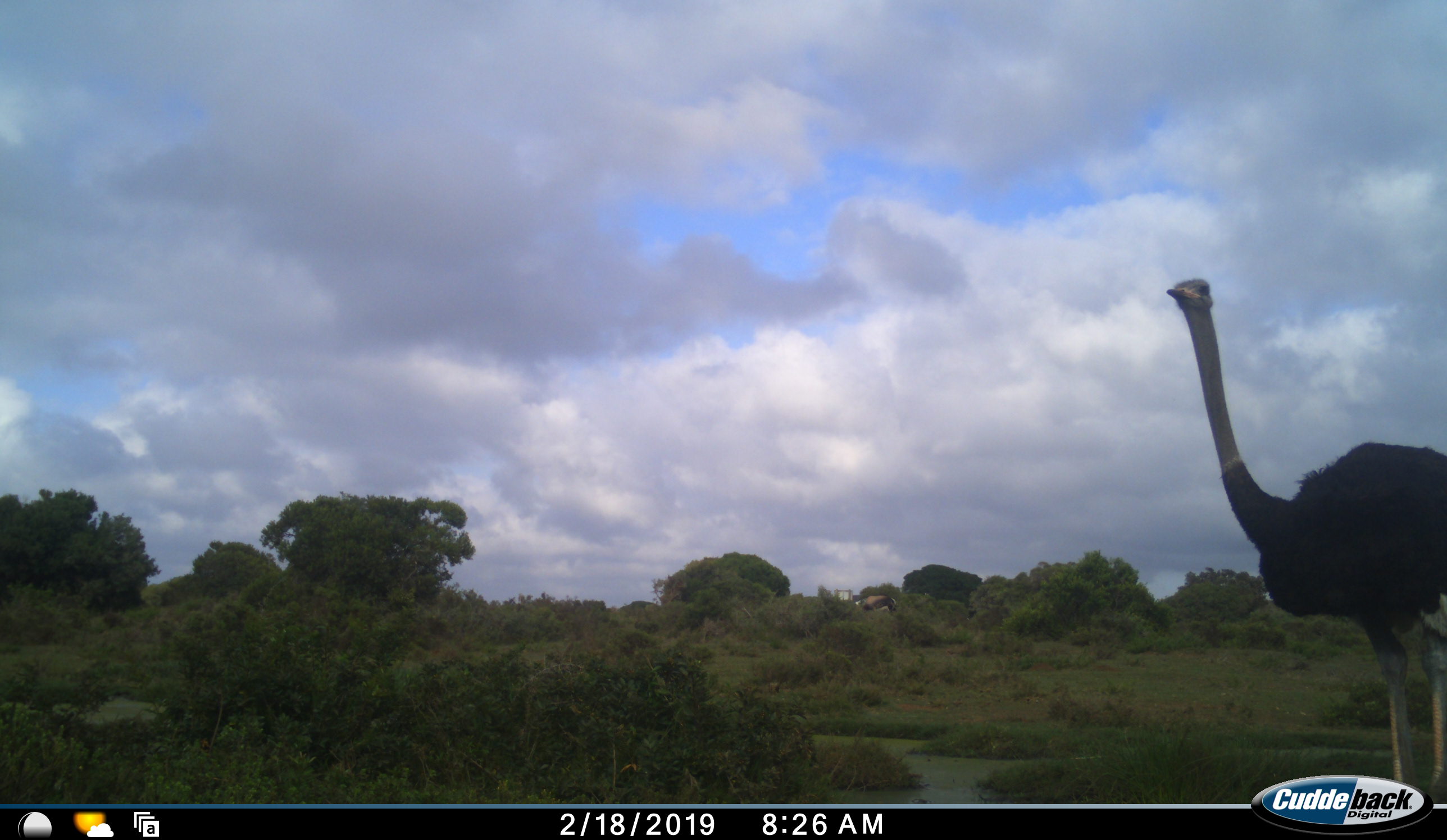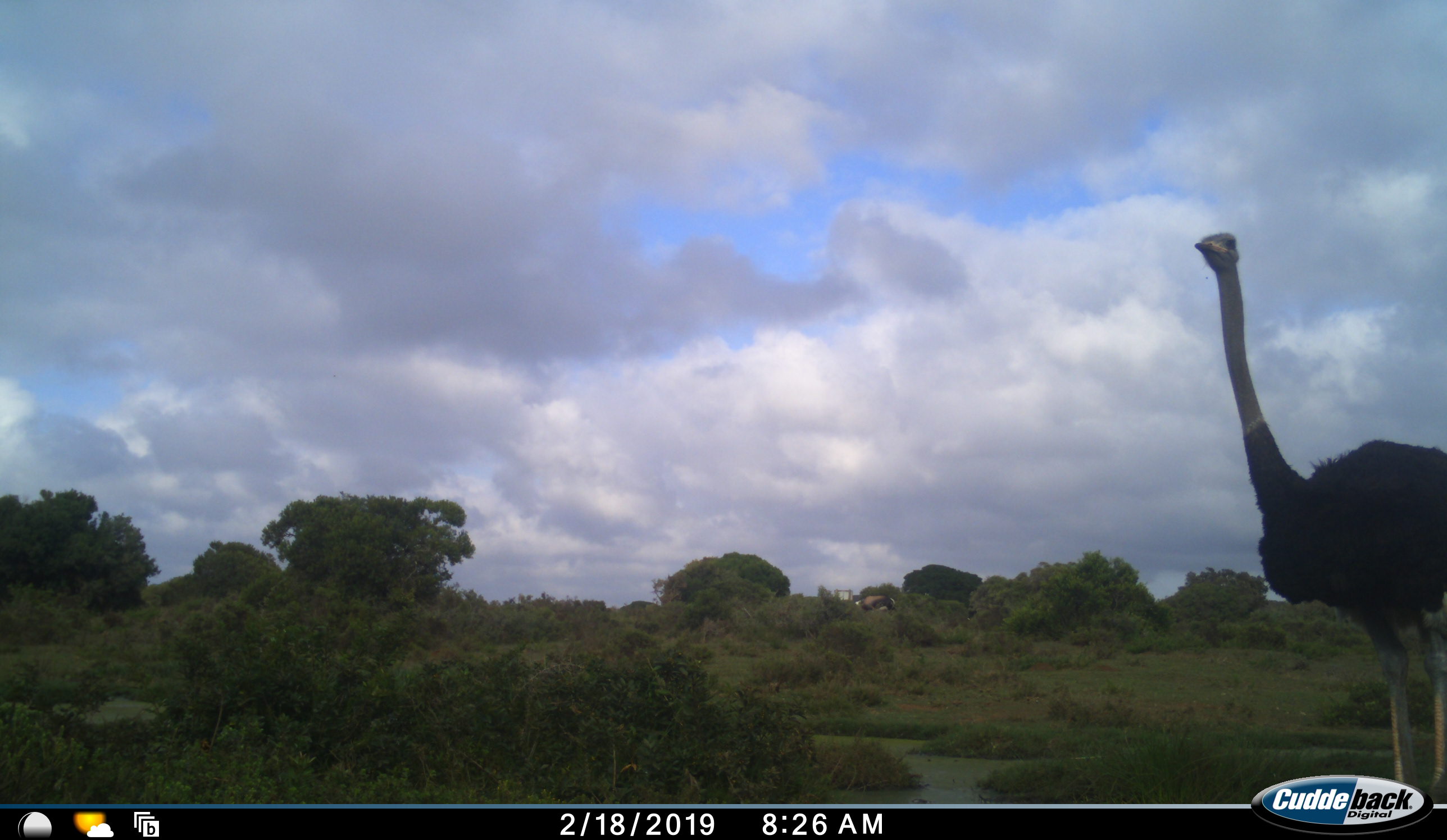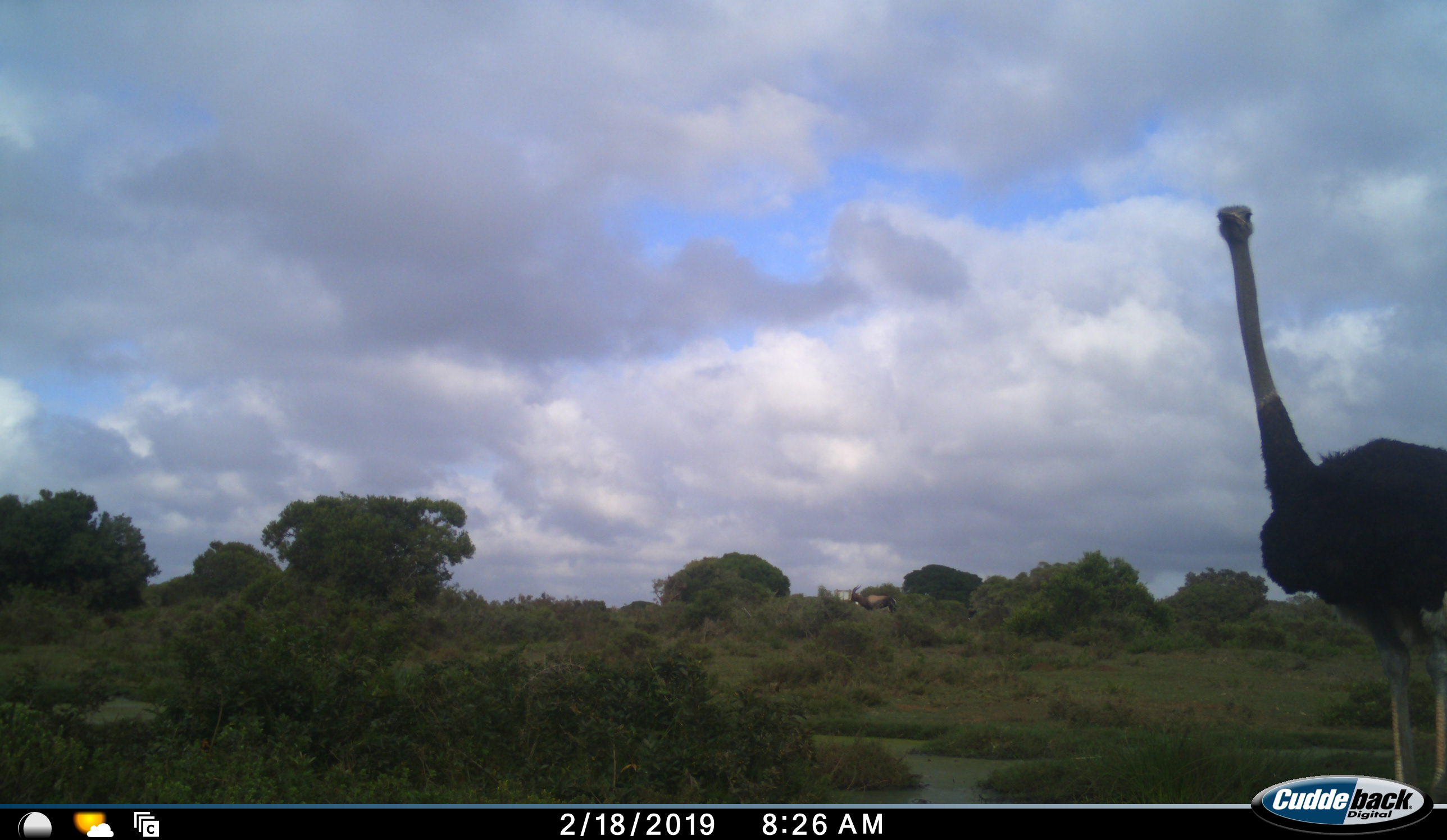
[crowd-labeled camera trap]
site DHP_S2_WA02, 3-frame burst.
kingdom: Animalia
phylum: Chordata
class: Aves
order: Struthioniformes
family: Struthionidae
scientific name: Struthionidae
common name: ostrich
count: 1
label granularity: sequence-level